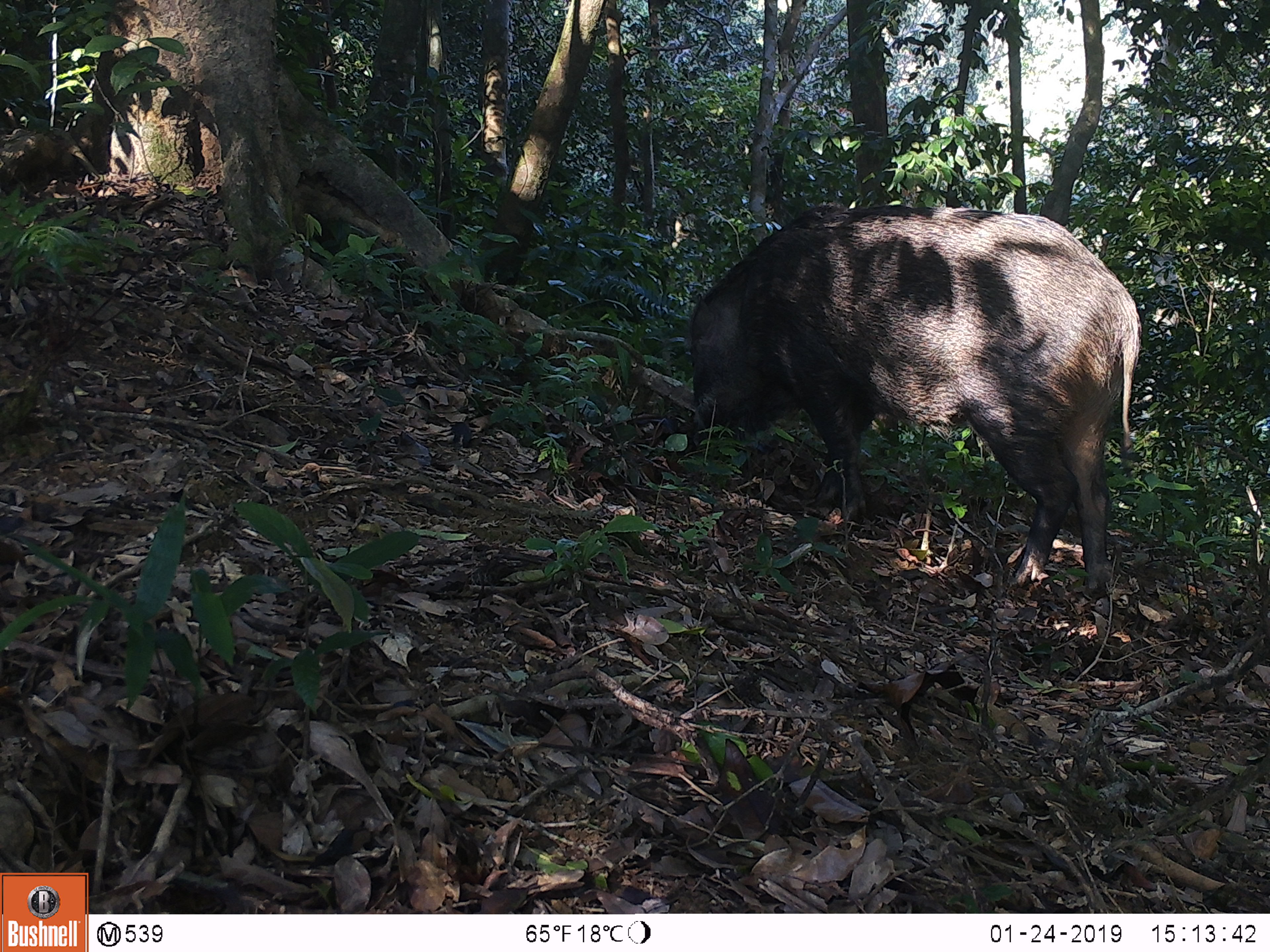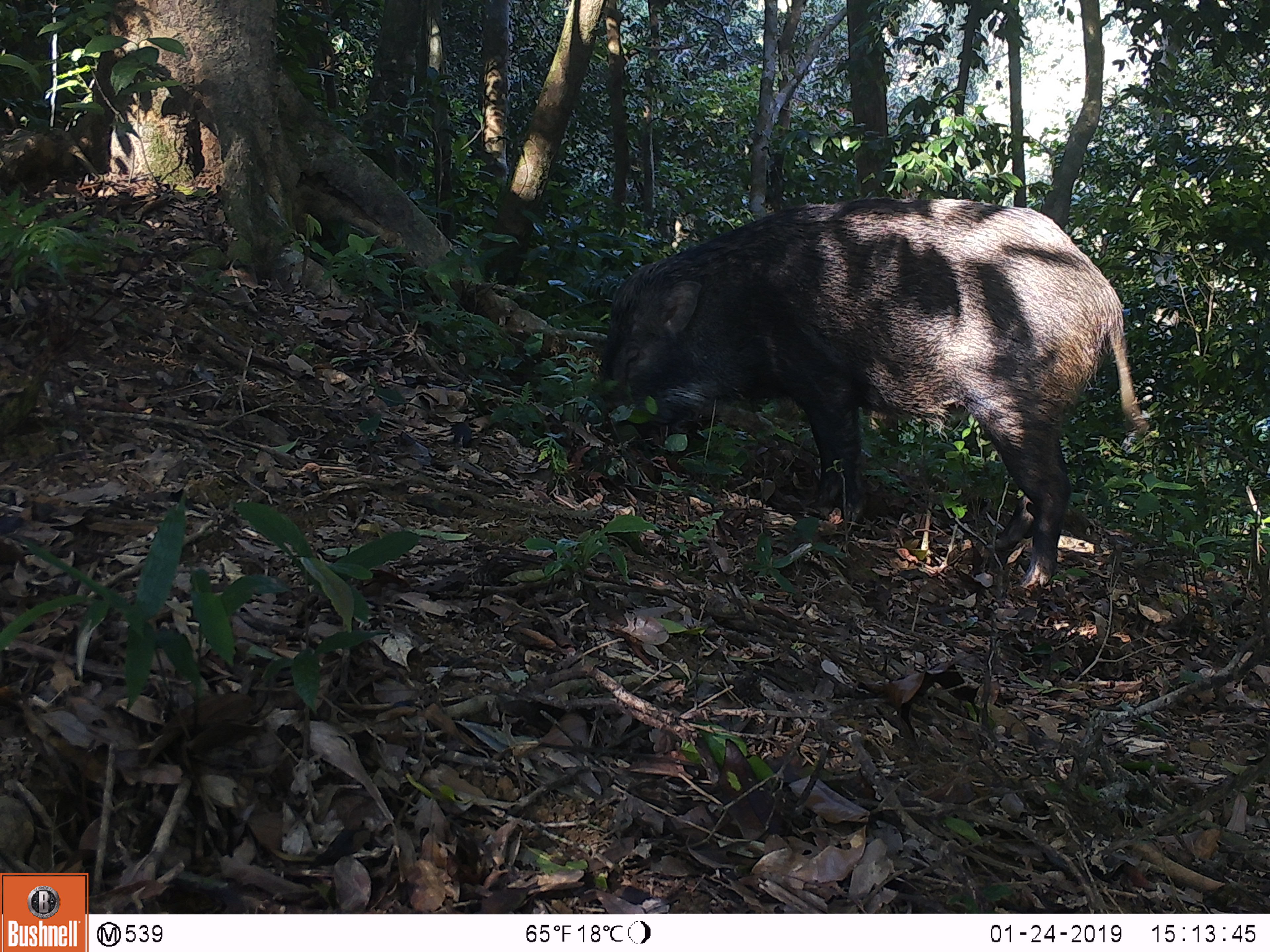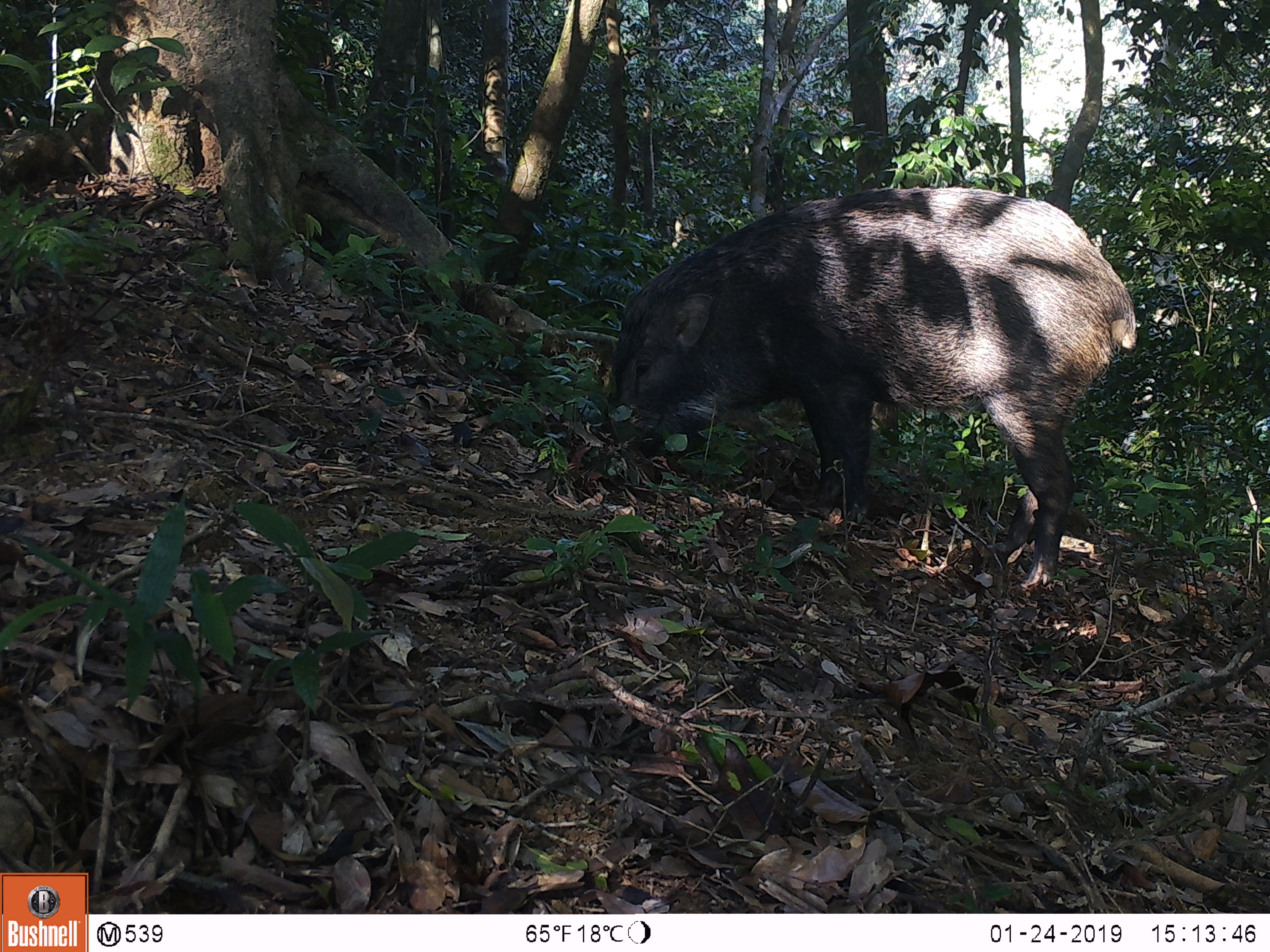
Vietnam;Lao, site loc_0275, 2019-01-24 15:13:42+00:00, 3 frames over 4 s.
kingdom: Animalia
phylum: Chordata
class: Mammalia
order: Artiodactyla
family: Suidae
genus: Sus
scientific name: Sus scrofa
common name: eurasian wild pig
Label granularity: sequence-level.